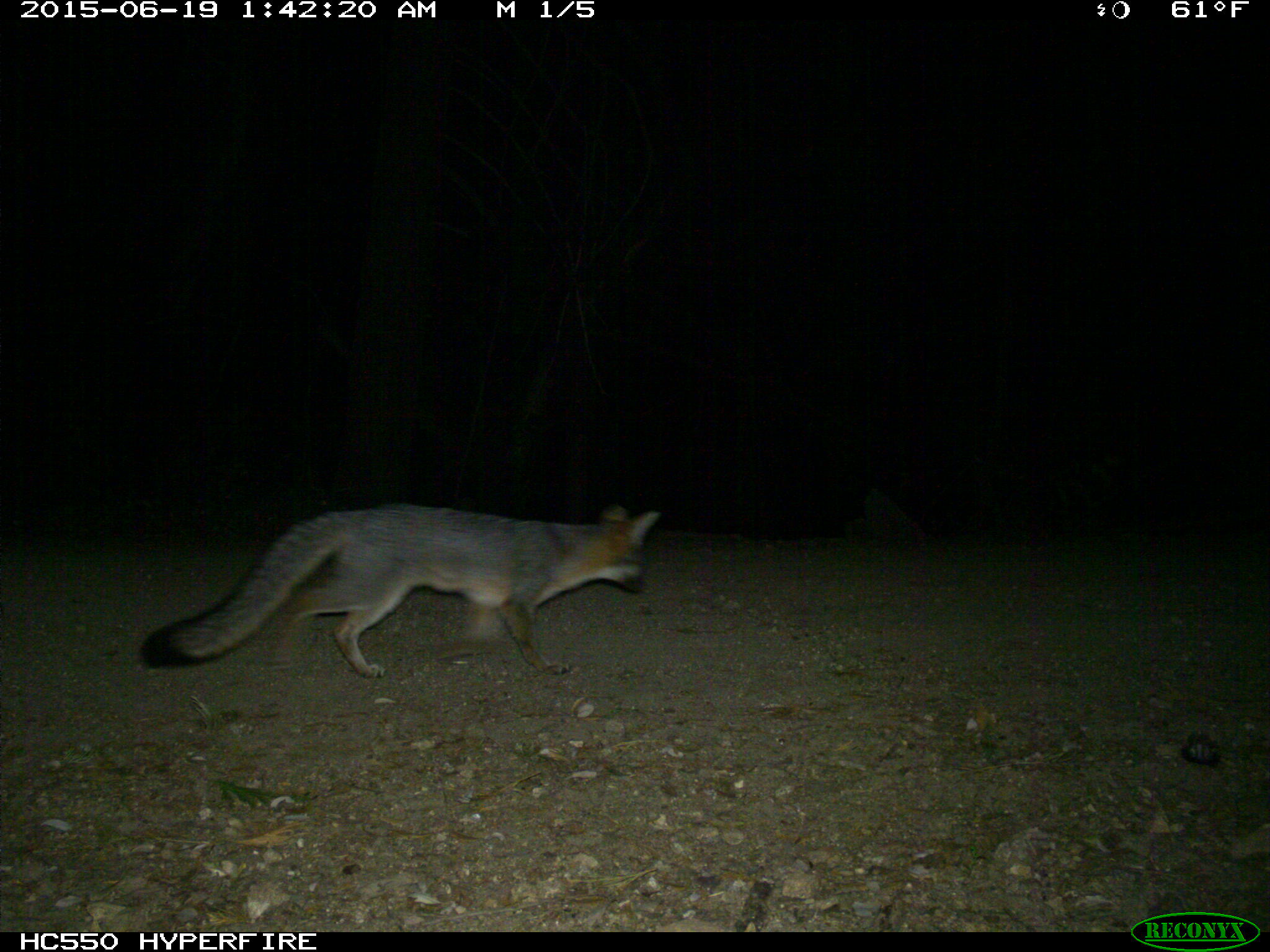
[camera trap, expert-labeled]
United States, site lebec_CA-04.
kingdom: Animalia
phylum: Chordata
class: Mammalia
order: Carnivora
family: Canidae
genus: Urocyon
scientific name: Urocyon cinereoargenteus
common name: gray fox